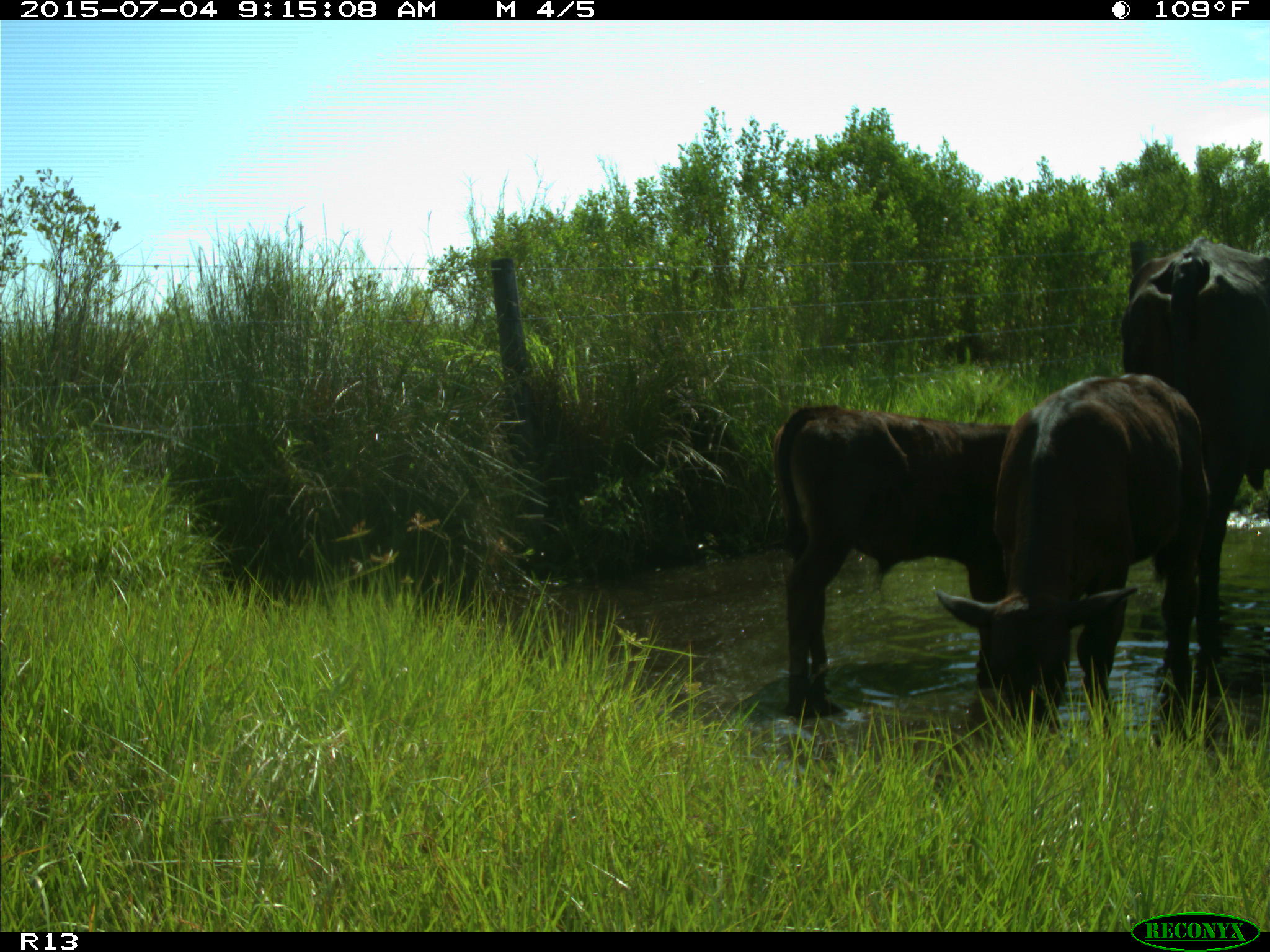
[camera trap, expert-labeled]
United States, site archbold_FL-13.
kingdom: Animalia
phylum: Chordata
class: Mammalia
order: Artiodactyla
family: Bovidae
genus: Bos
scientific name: Bos taurus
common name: domestic cow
Bos taurus (domestic cow).